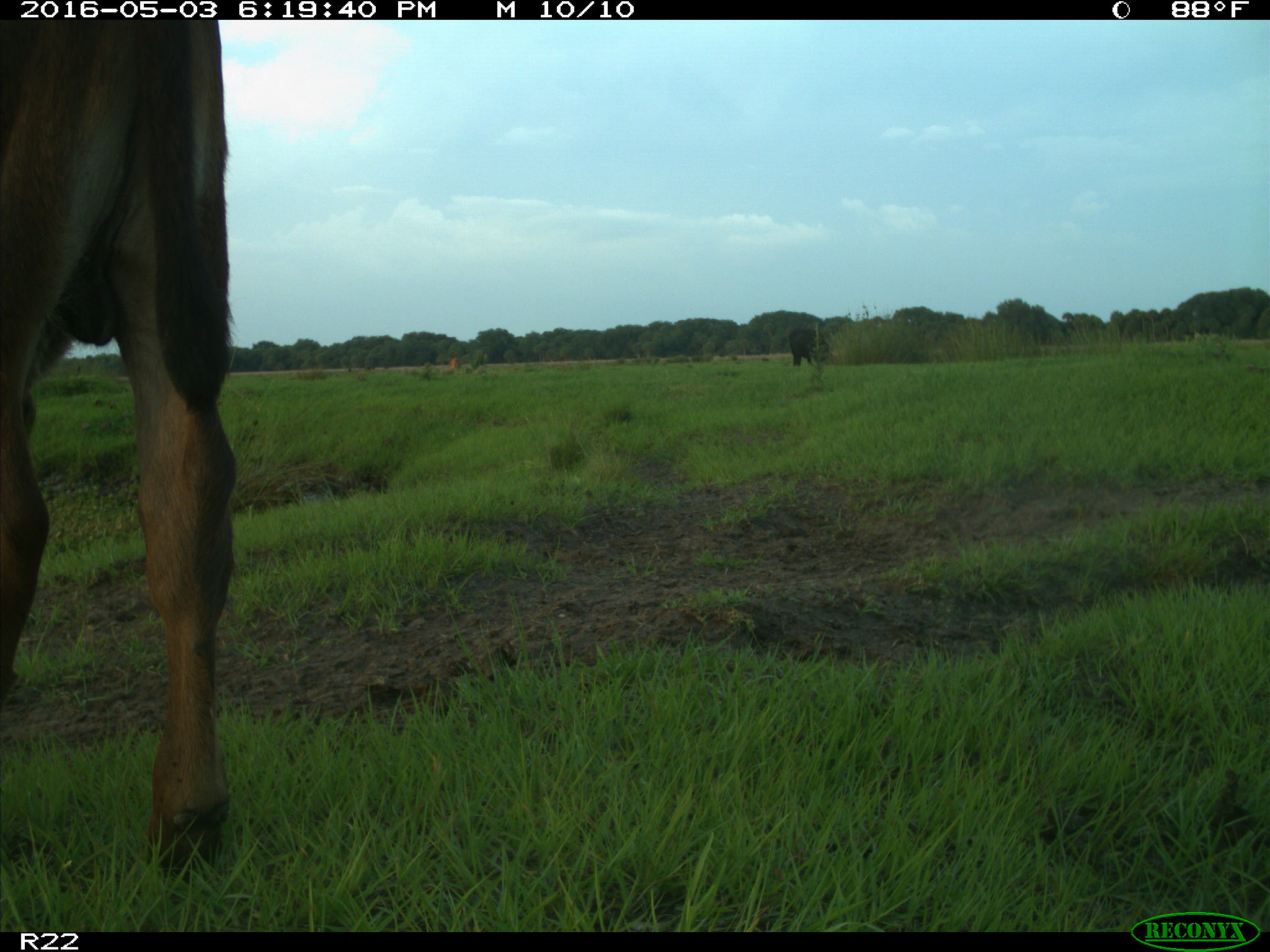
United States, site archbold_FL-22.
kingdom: Animalia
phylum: Chordata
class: Mammalia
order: Artiodactyla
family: Bovidae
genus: Bos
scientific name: Bos taurus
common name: domestic cow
Bos taurus (domestic cow).